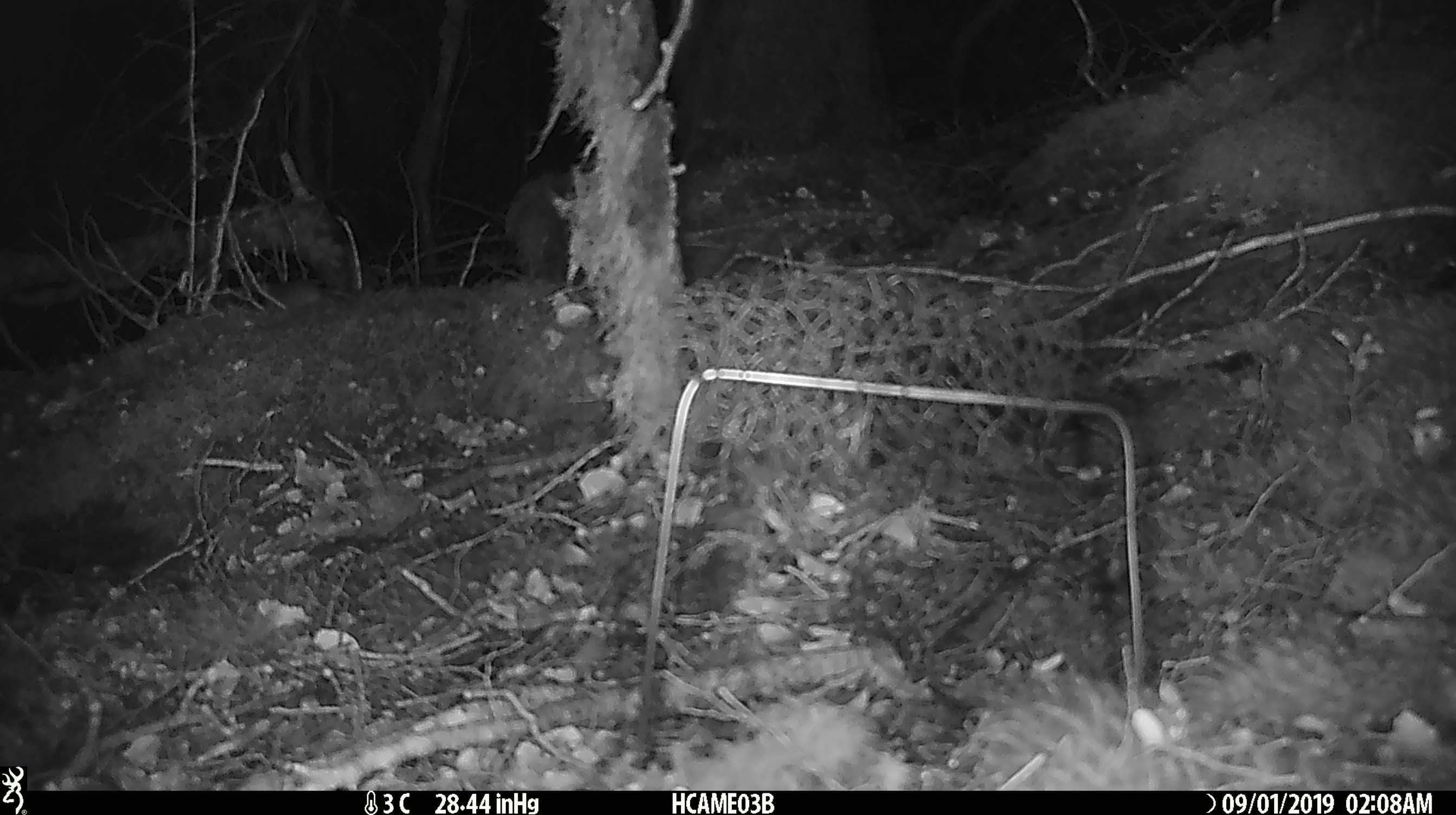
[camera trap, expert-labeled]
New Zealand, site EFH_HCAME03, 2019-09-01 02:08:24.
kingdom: Animalia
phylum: Chordata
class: Mammalia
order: Rodentia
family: Muridae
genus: Mus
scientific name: Mus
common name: mouse